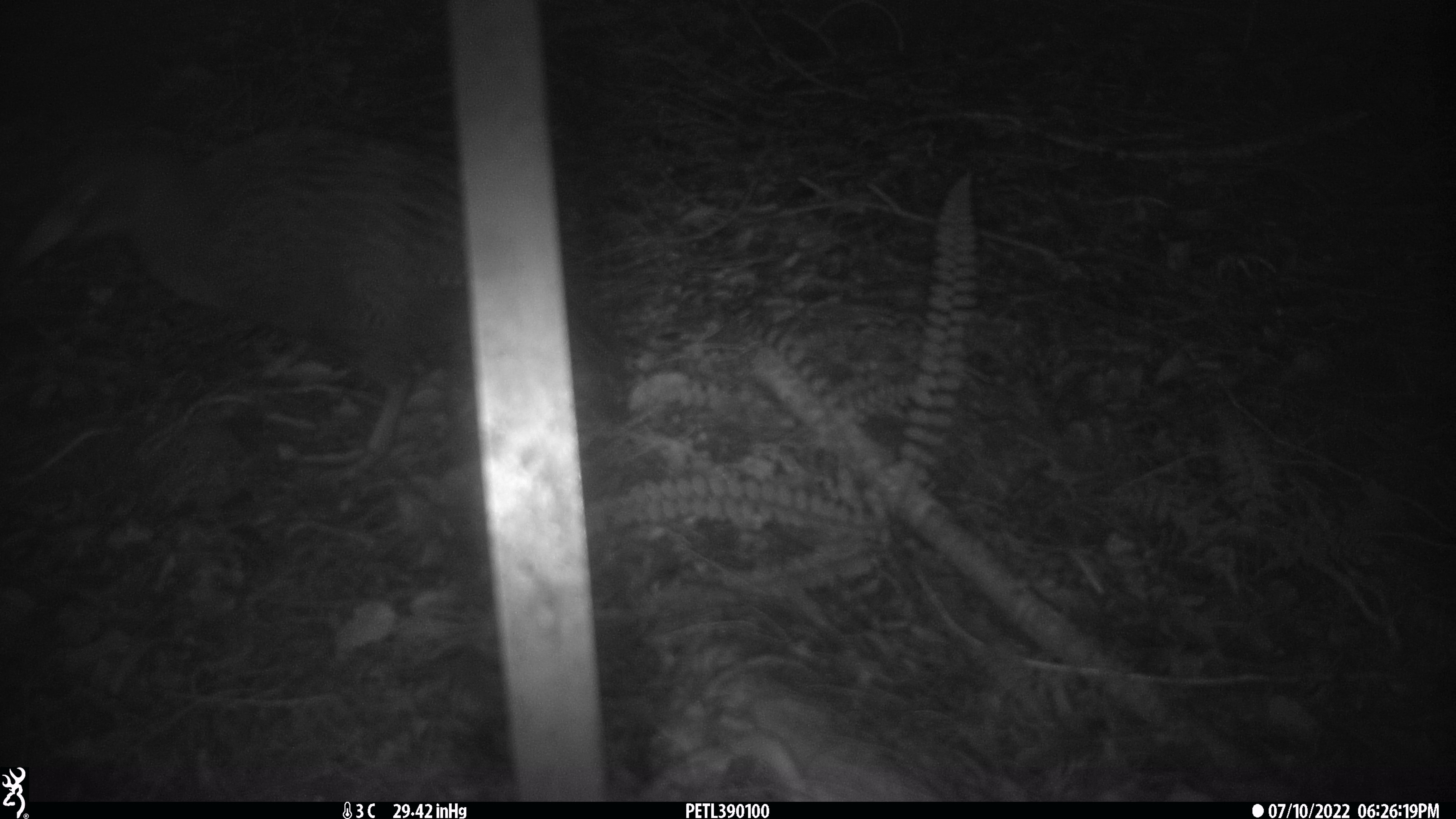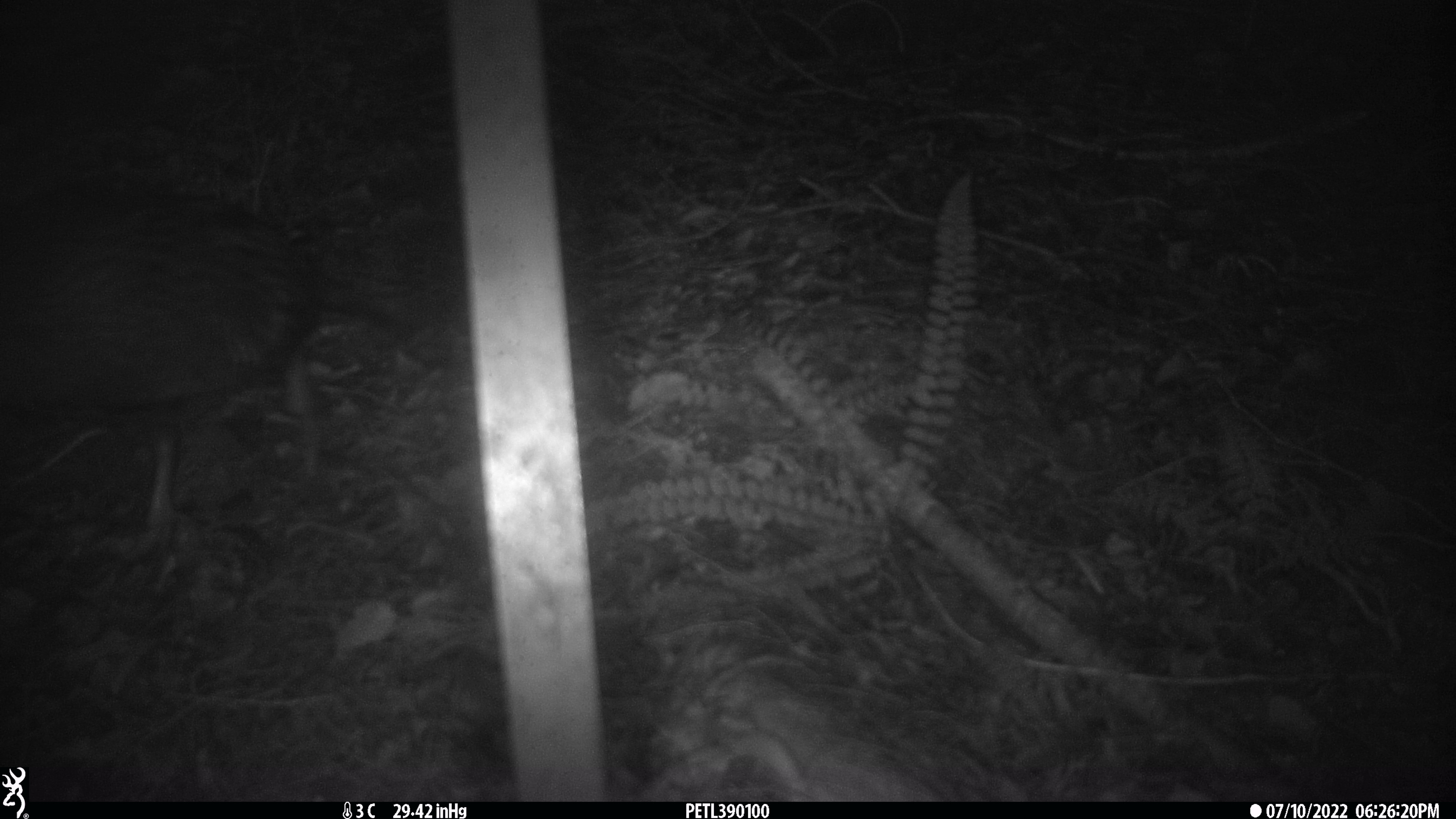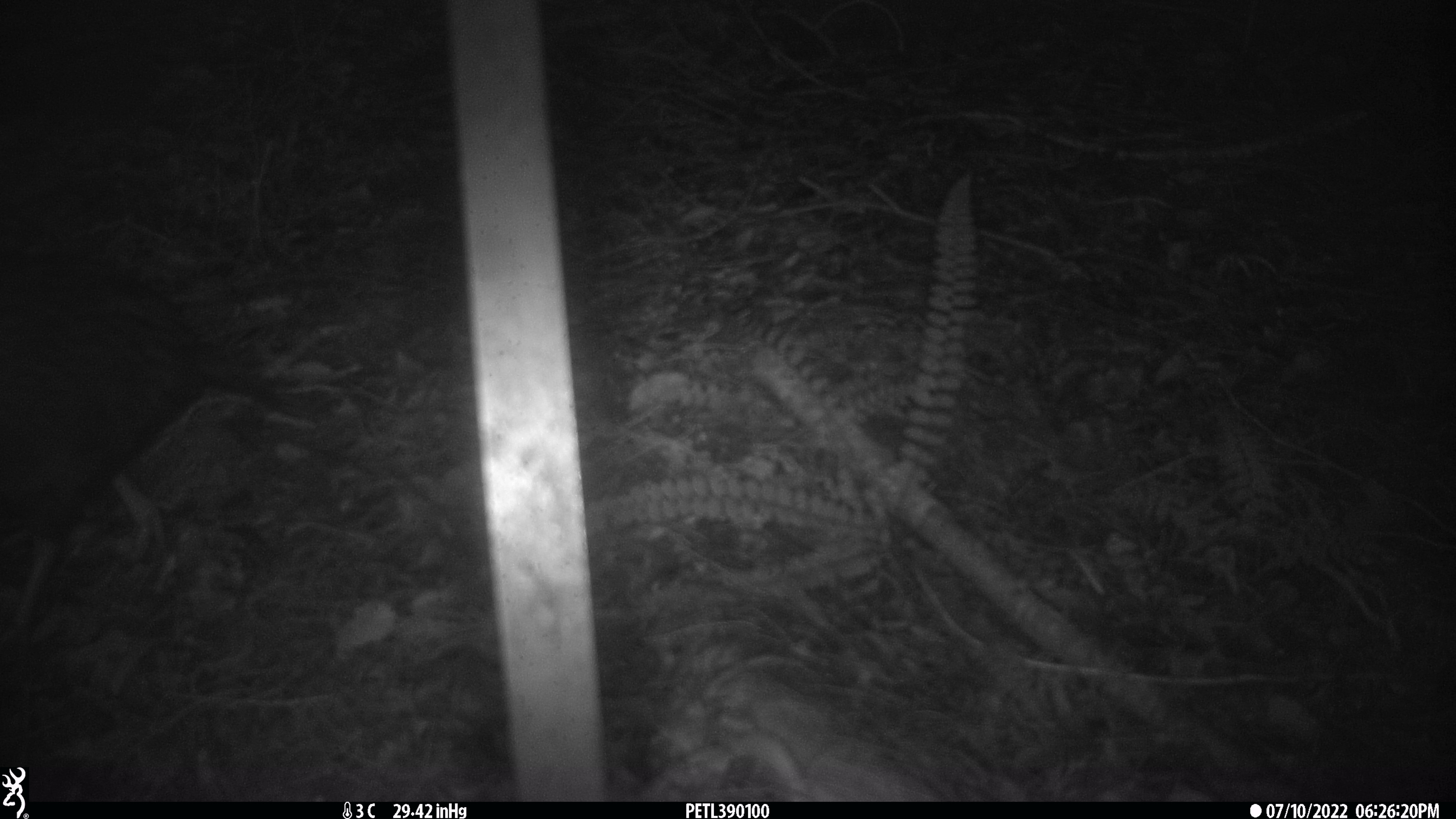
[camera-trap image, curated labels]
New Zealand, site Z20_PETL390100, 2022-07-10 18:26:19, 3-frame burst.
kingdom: Animalia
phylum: Chordata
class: Aves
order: Gruiformes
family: Rallidae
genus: Gallirallus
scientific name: Gallirallus australis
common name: weka